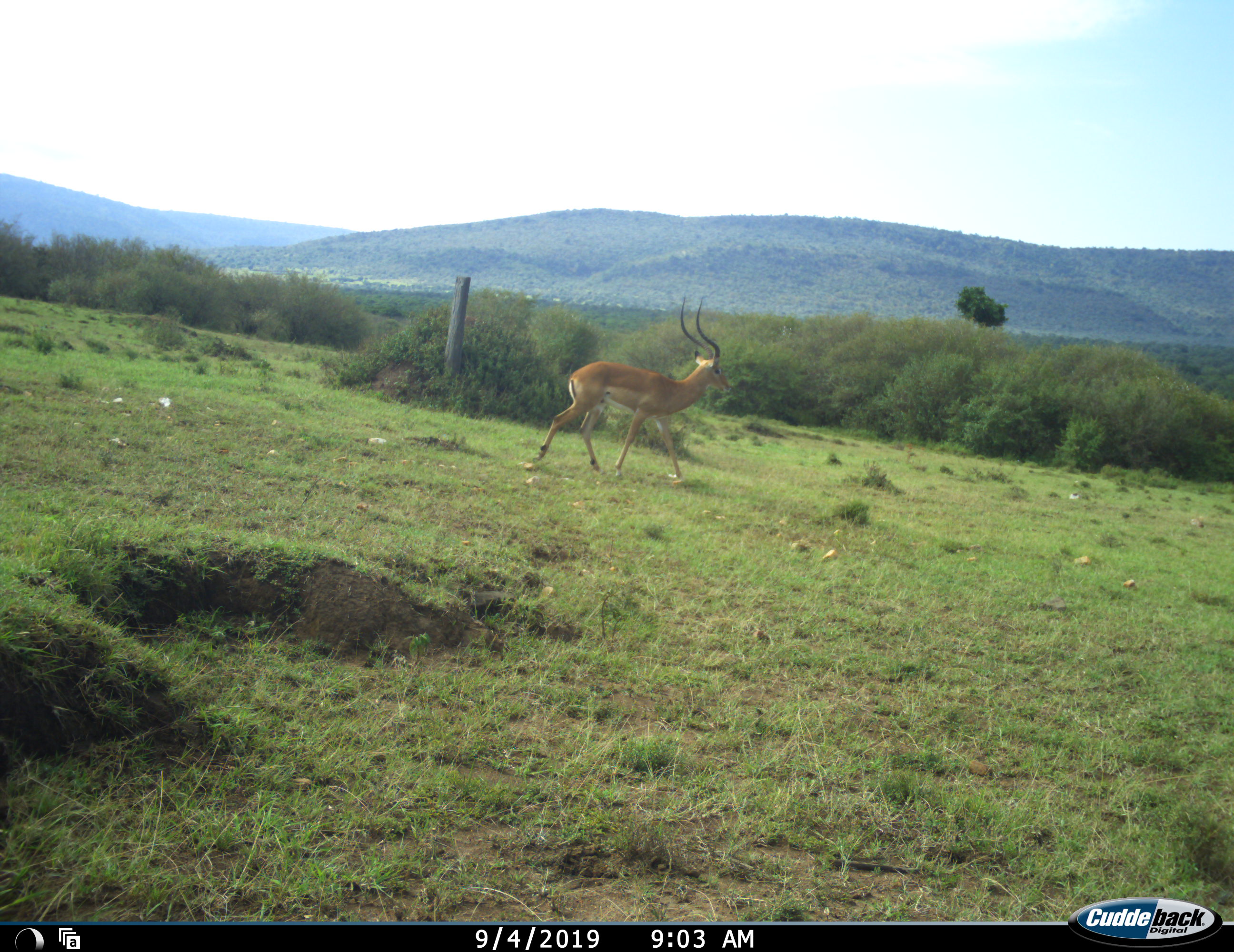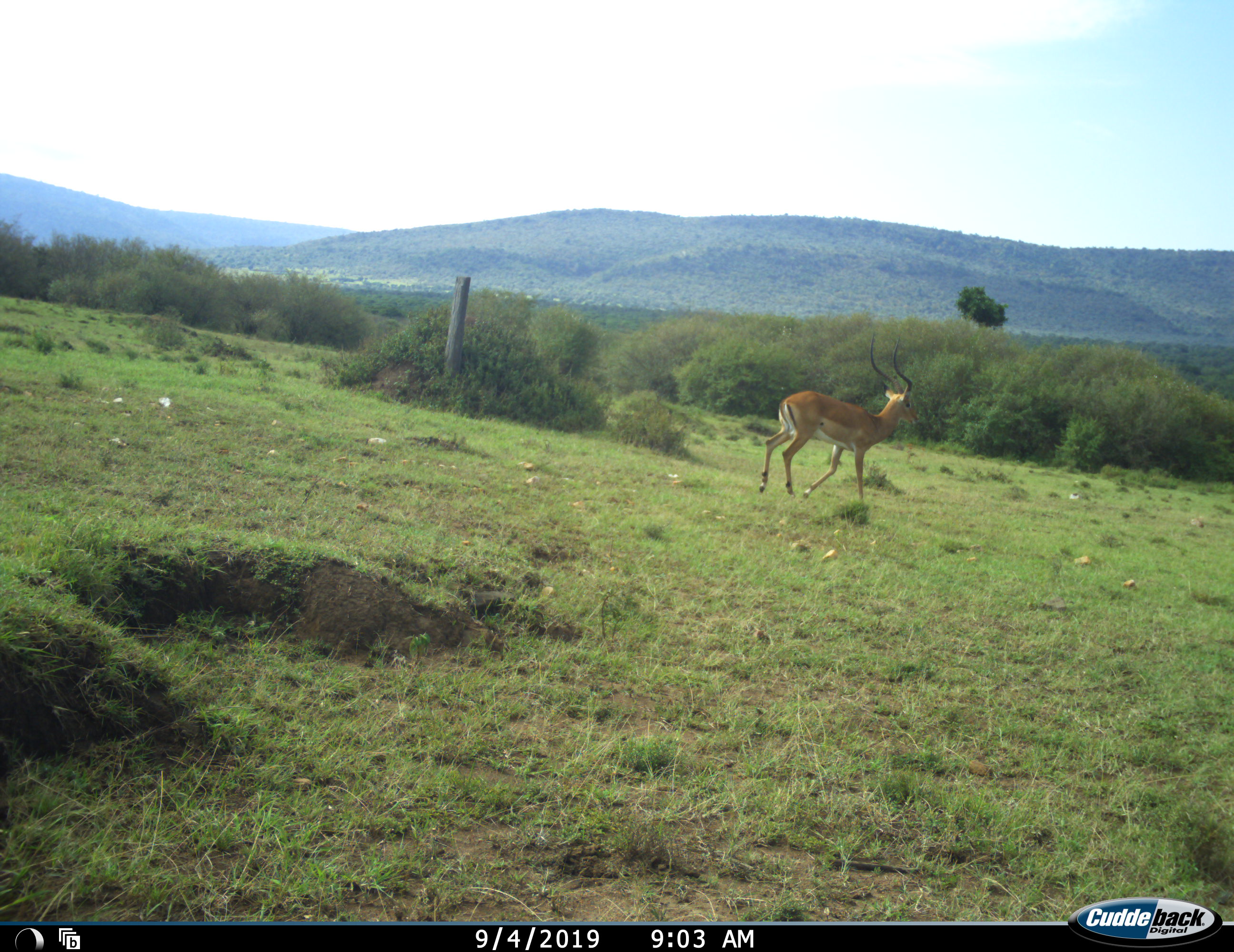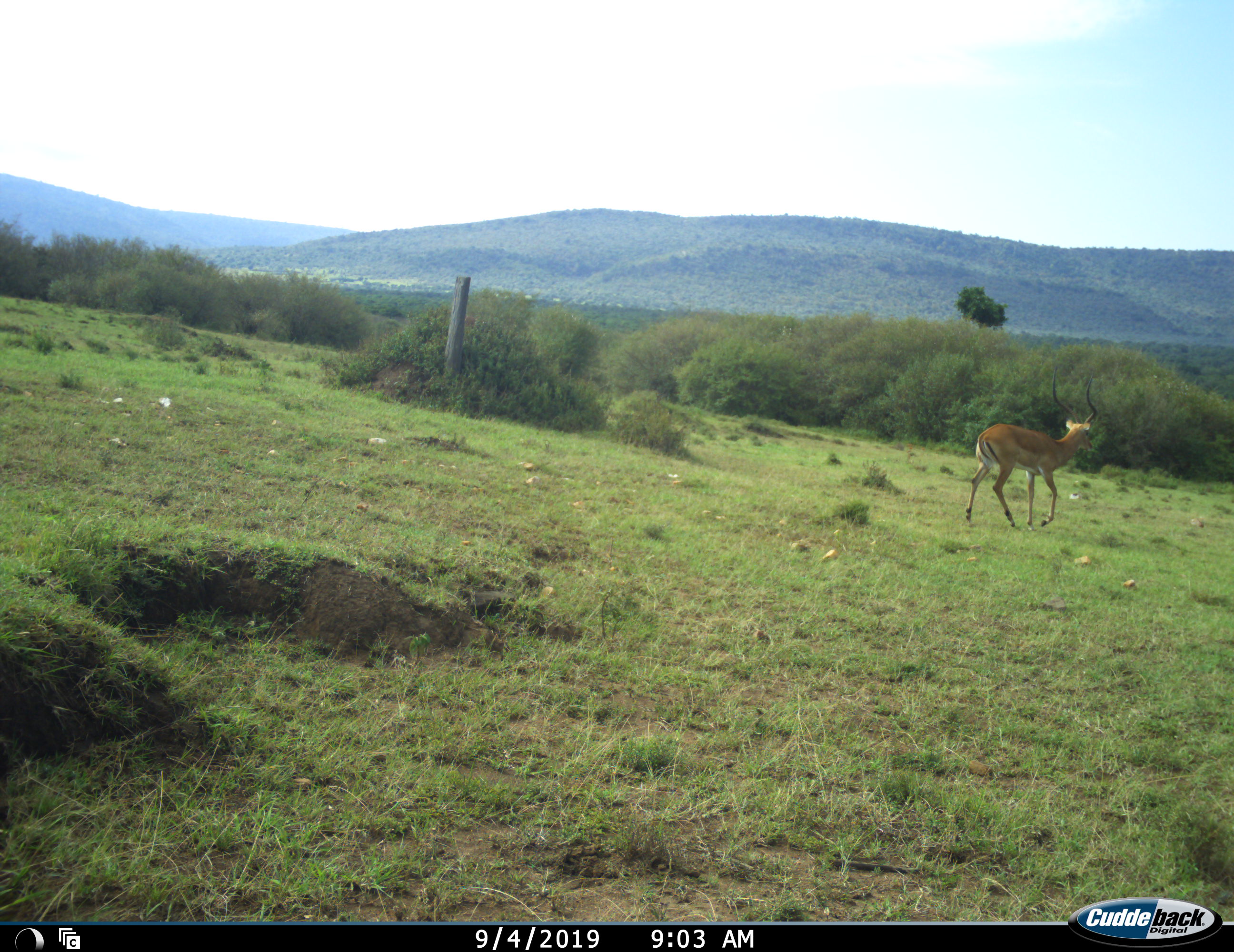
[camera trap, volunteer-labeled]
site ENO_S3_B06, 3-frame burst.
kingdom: Animalia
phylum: Chordata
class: Mammalia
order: Artiodactyla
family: Bovidae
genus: Aepyceros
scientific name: Aepyceros melampus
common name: impala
Impala (Aepyceros melampus), count 1. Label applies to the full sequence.